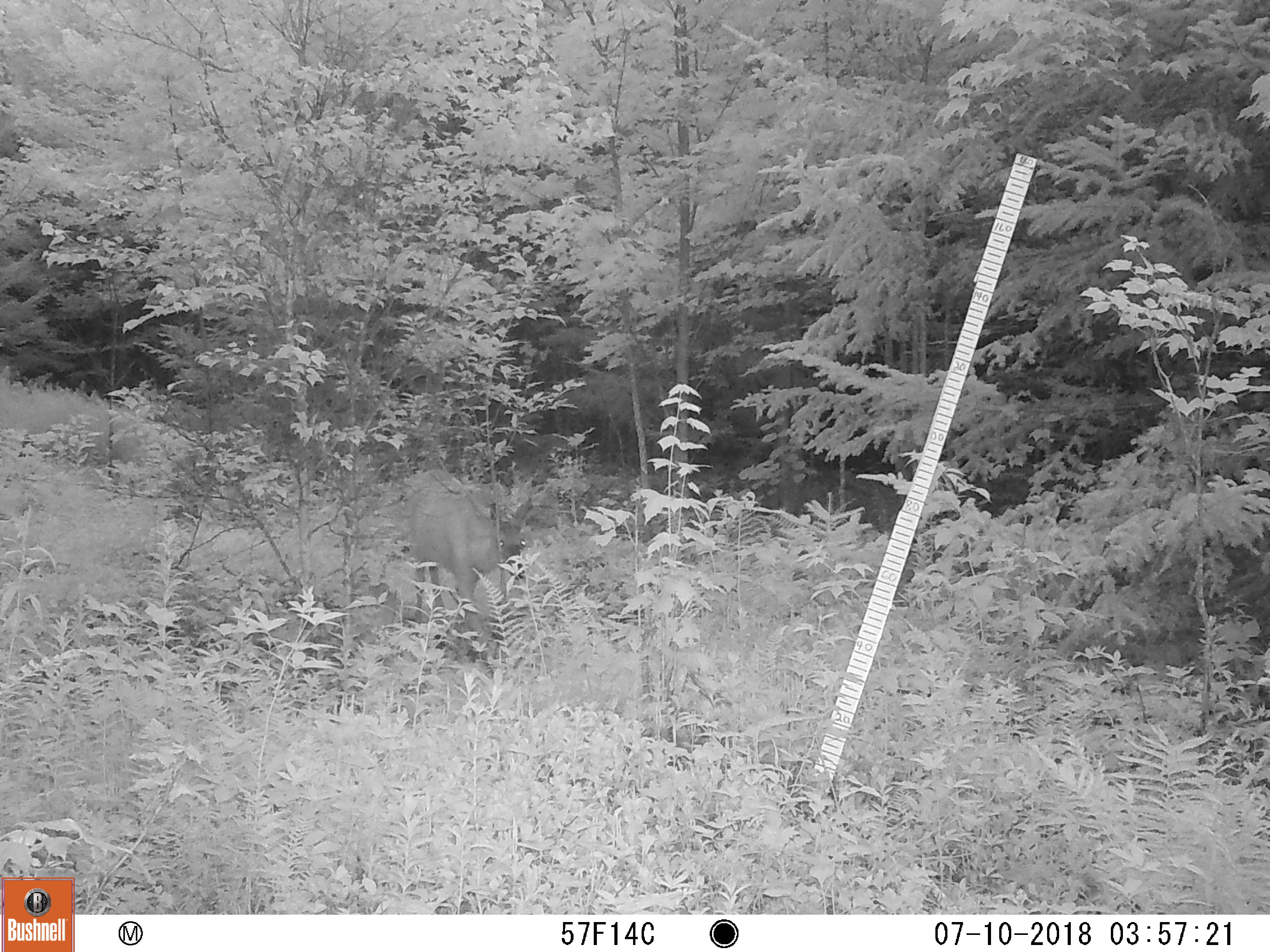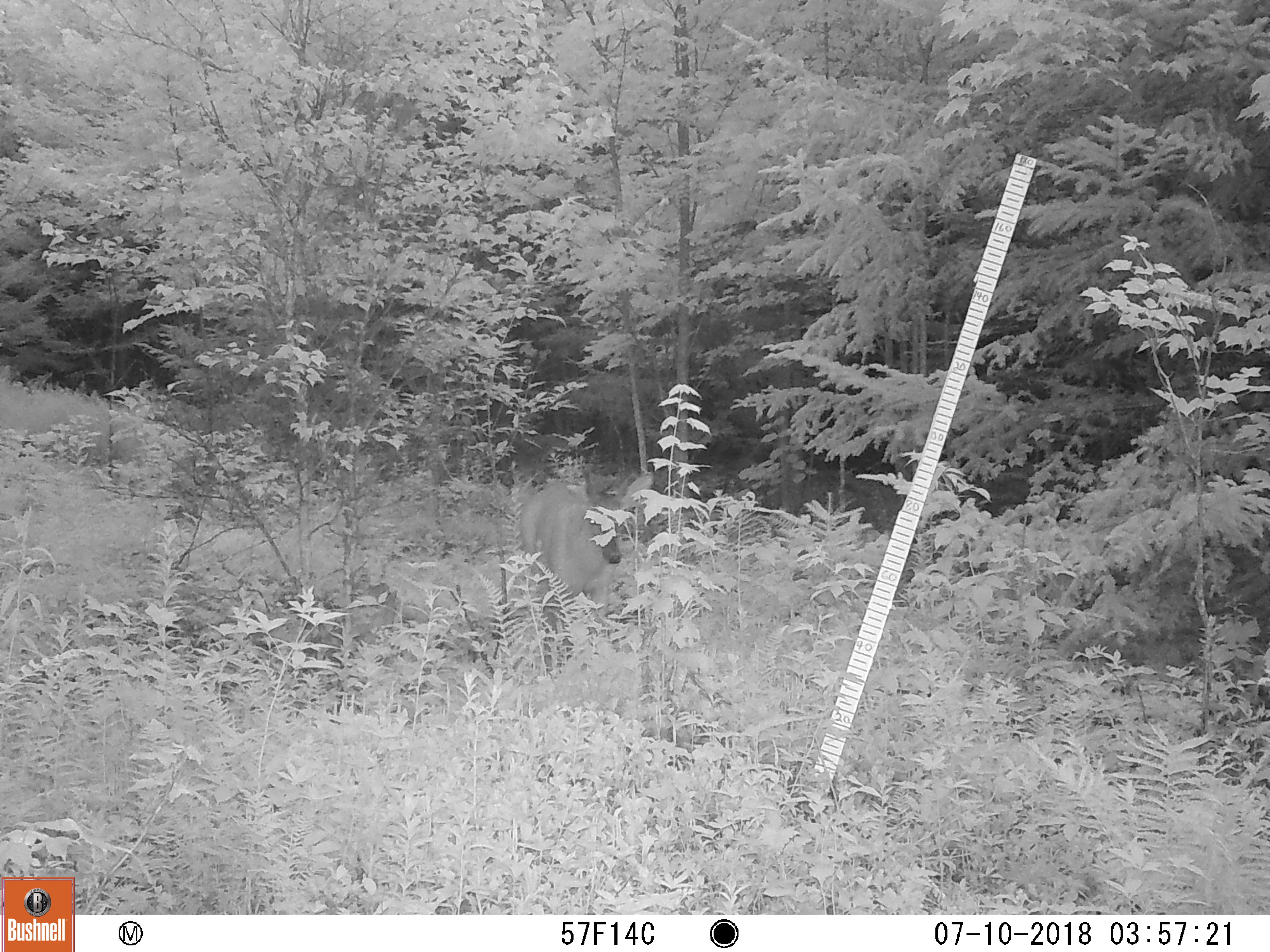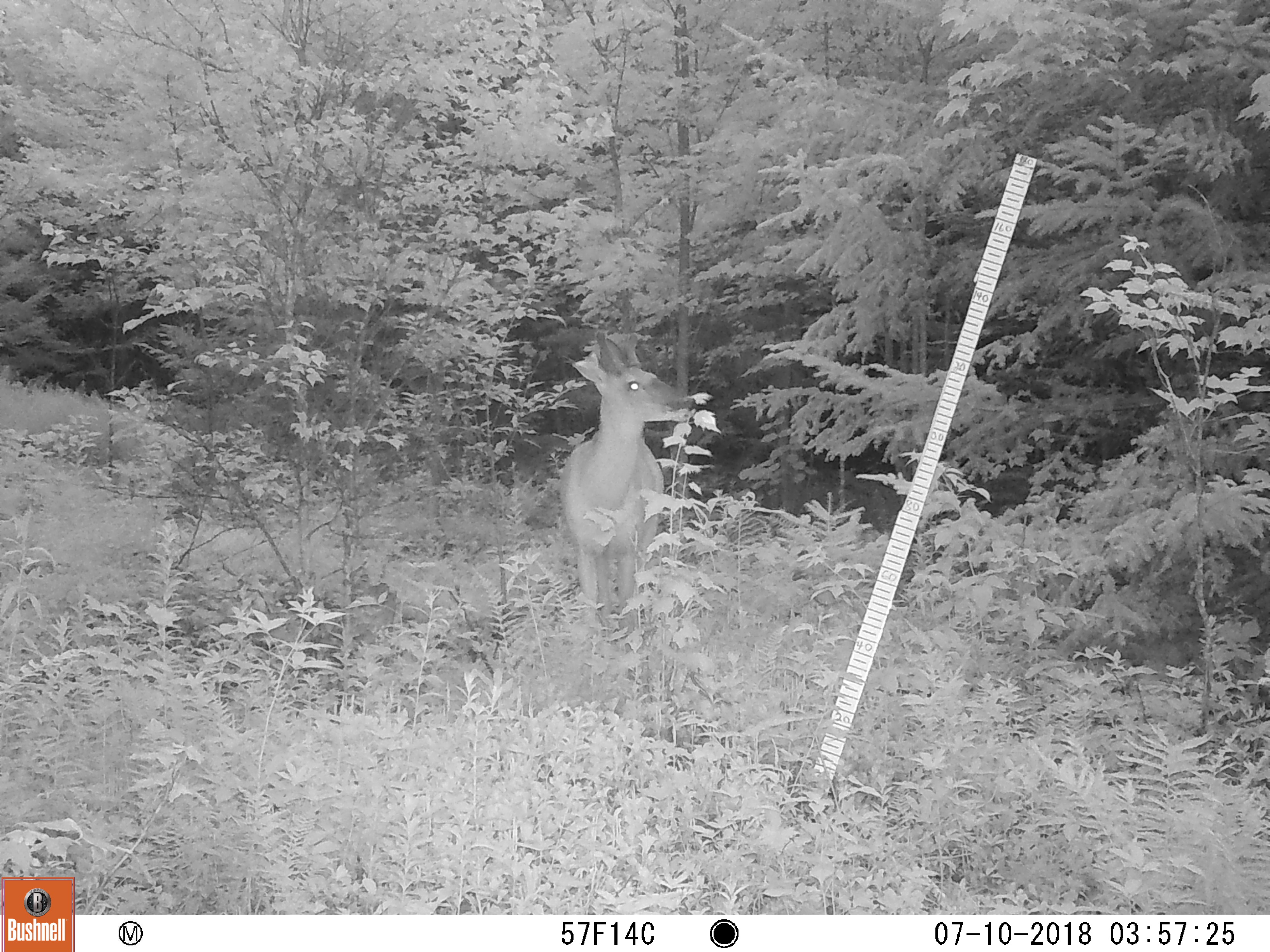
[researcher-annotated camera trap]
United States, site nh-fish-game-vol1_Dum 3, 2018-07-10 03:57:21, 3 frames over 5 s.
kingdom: Animalia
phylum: Chordata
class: Mammalia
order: Artiodactyla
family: Cervidae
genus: Odocoileus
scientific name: Odocoileus virginianus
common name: white-tailed deer